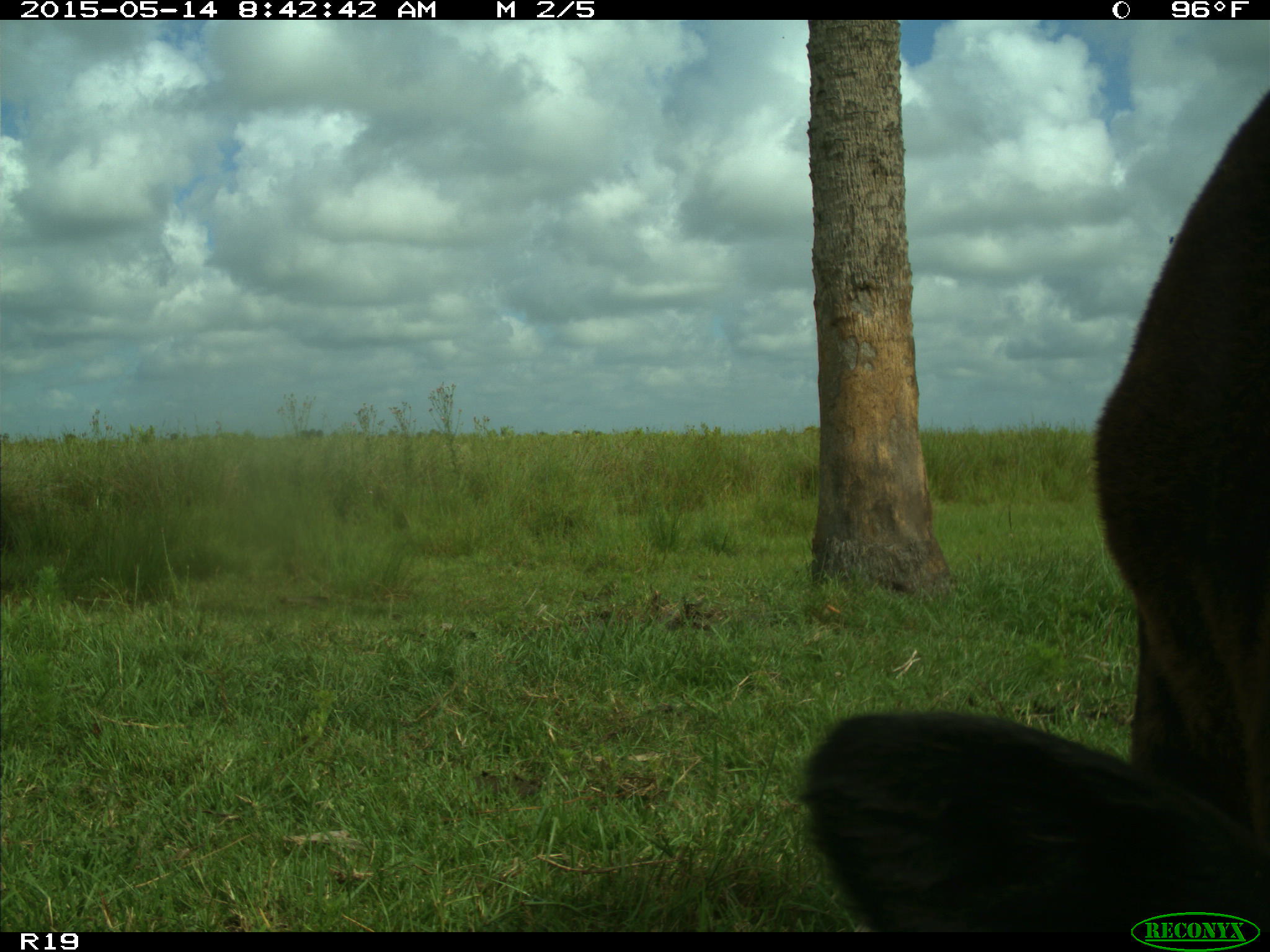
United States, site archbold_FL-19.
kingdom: Animalia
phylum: Chordata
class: Mammalia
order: Artiodactyla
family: Bovidae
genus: Bos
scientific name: Bos taurus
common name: domestic cow